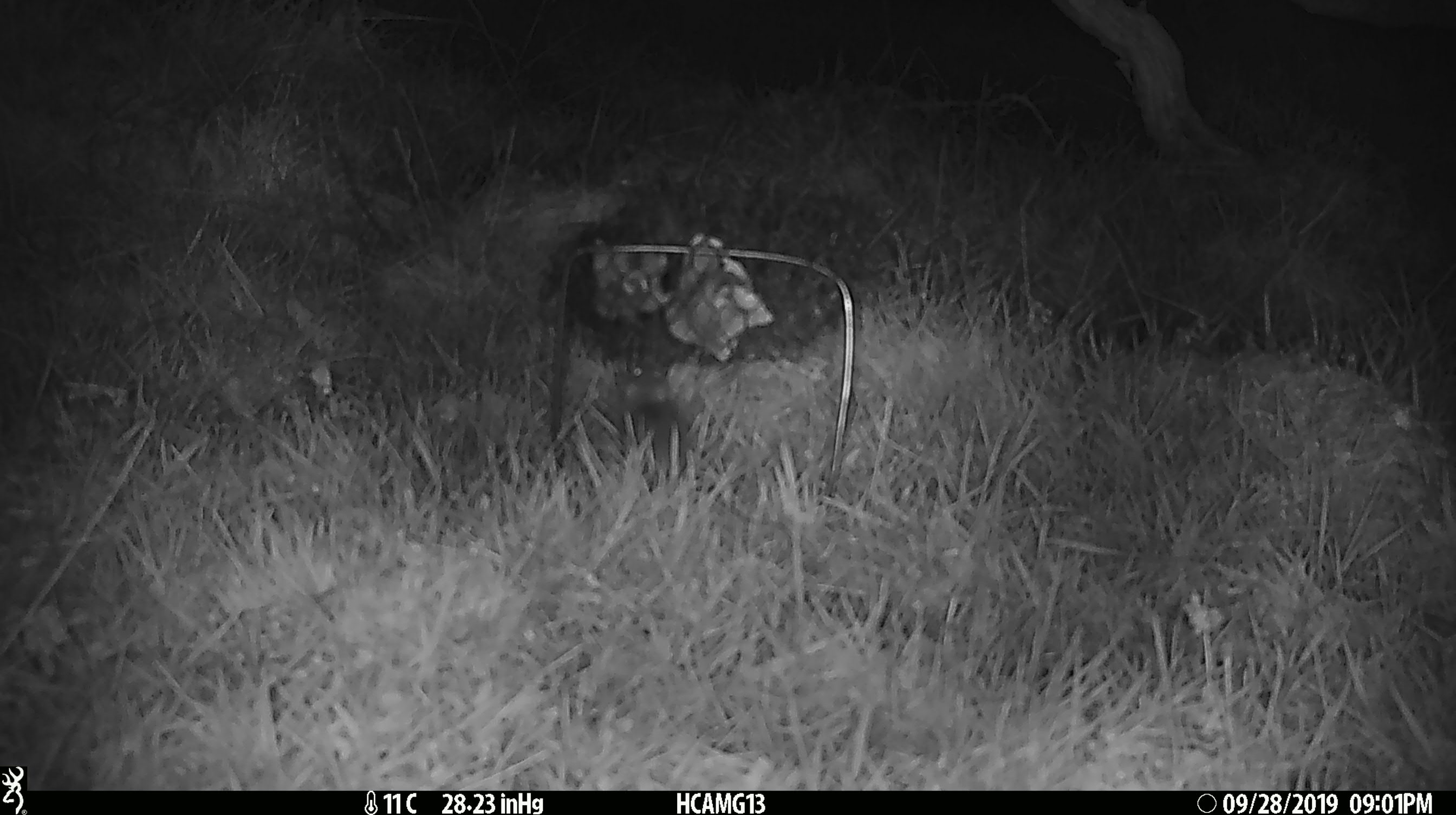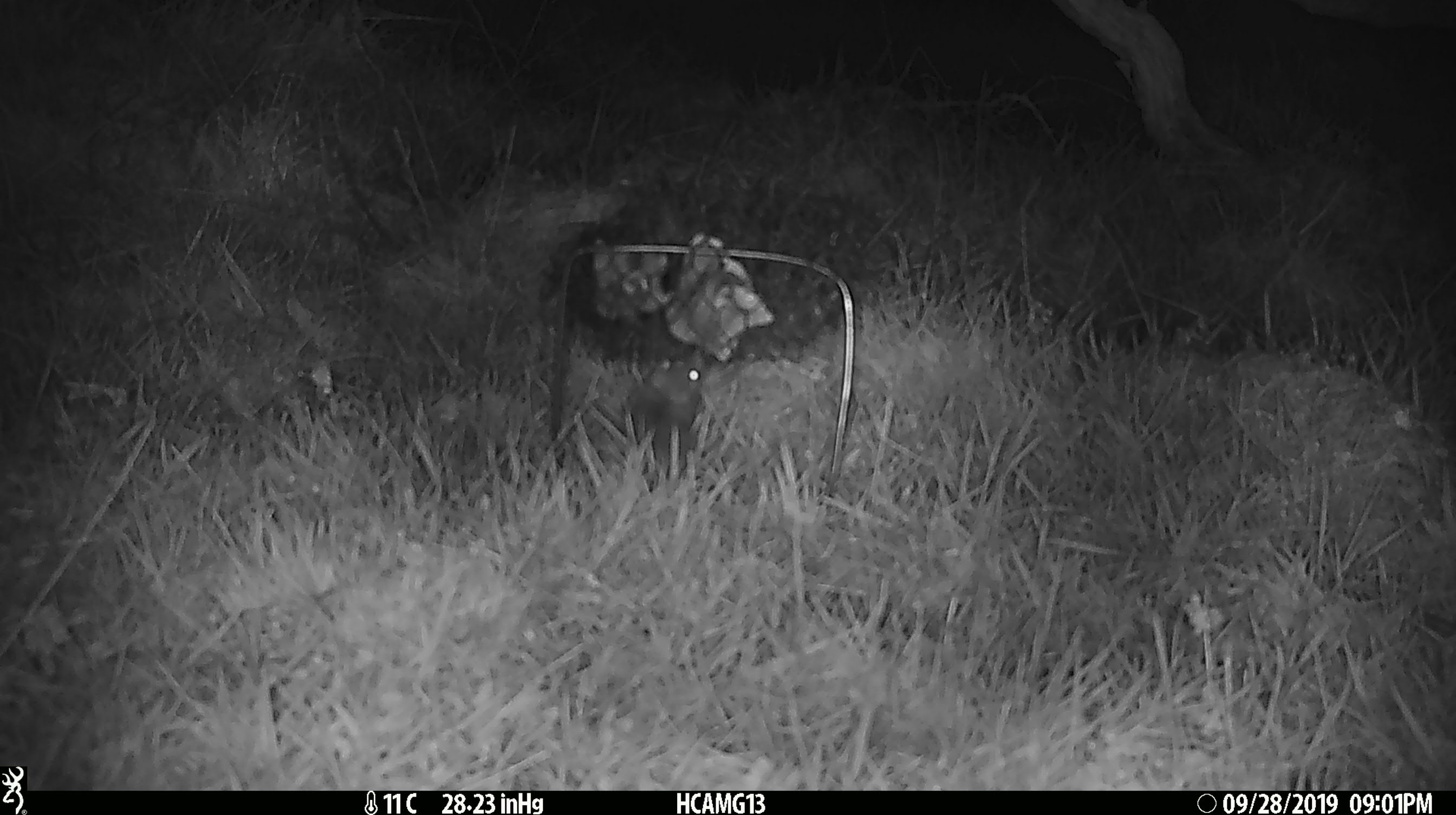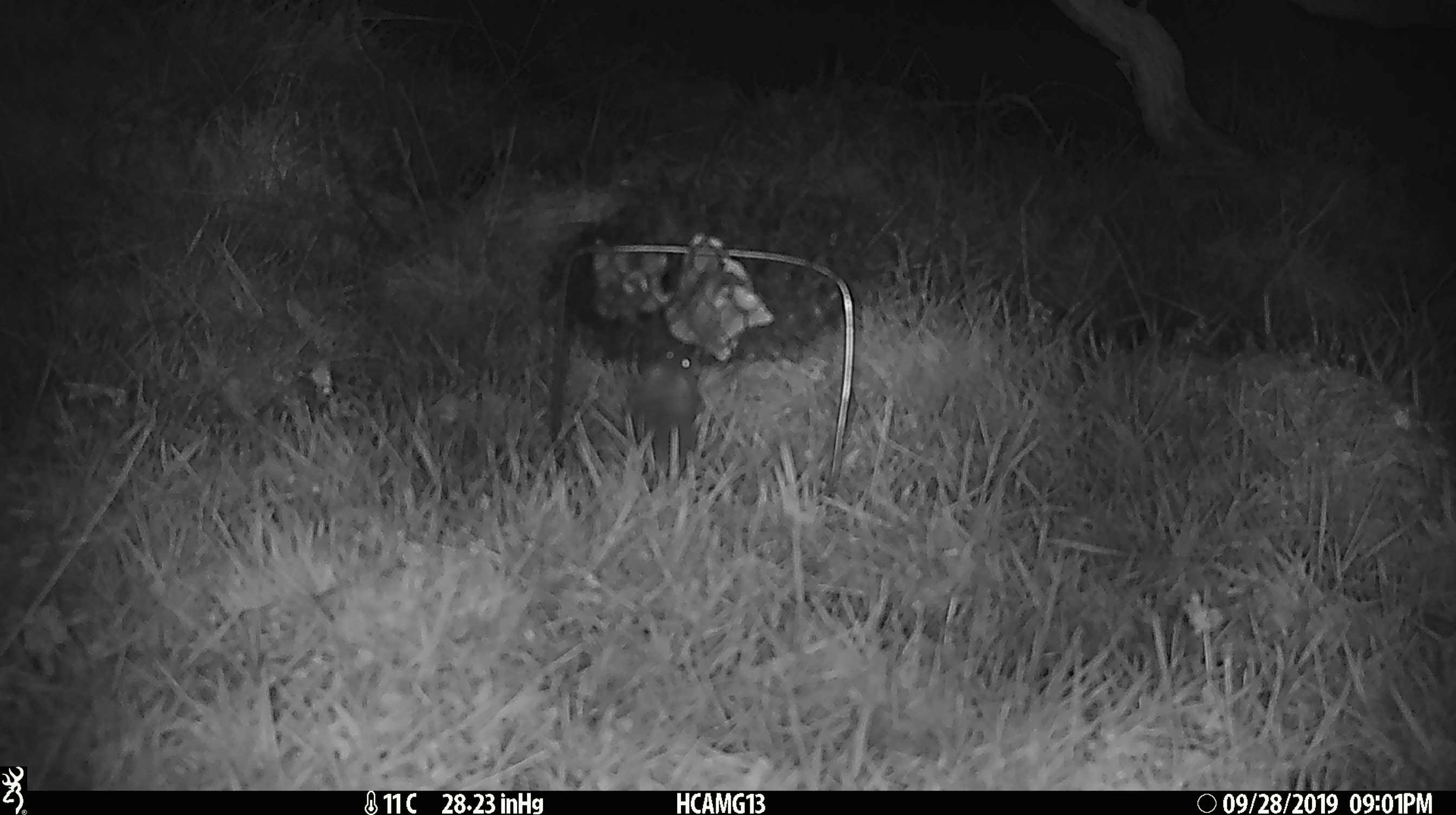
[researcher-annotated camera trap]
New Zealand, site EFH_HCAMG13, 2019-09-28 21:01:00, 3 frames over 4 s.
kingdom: Animalia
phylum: Chordata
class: Mammalia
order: Rodentia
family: Muridae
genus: Mus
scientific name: Mus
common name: mouse